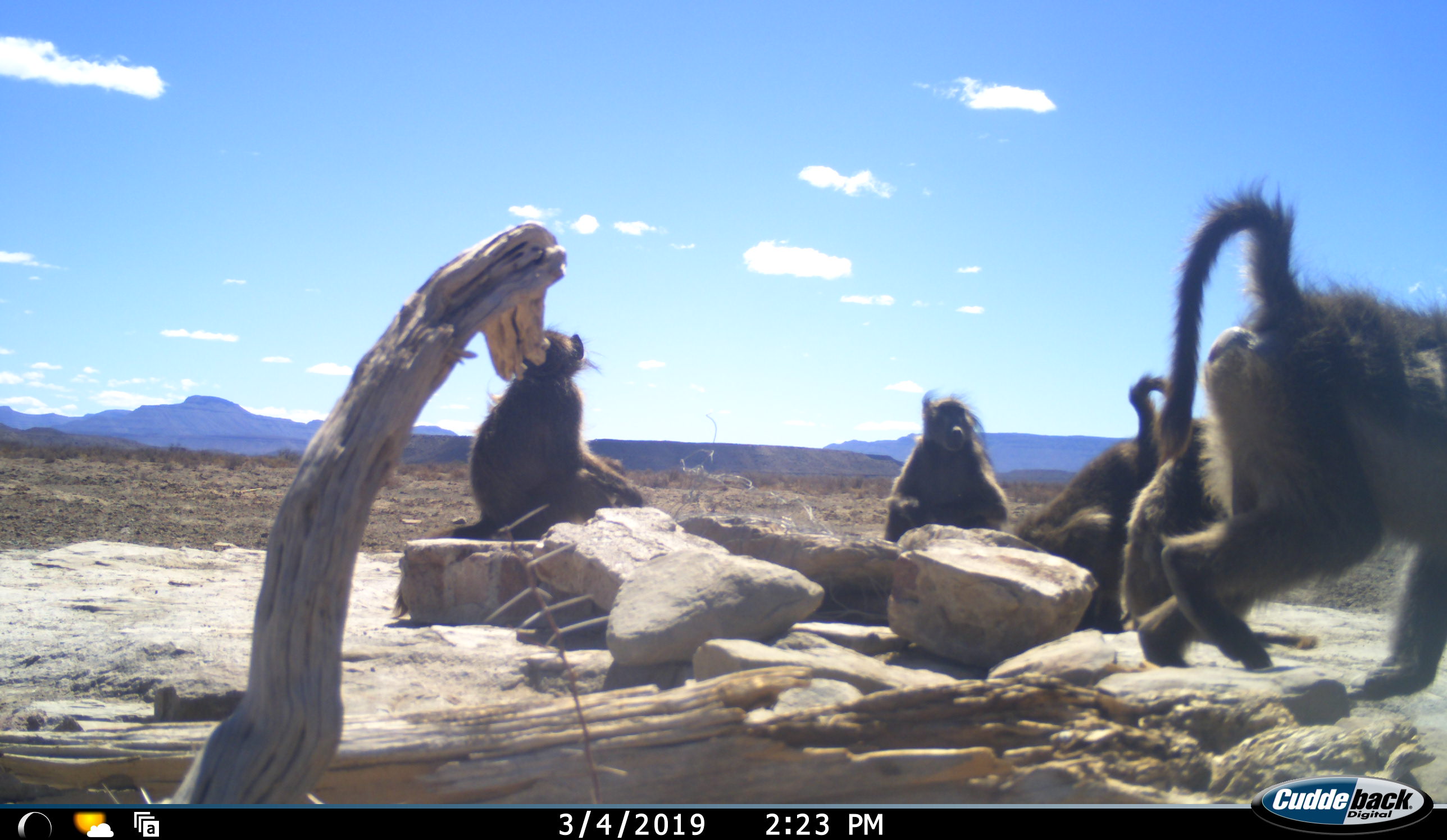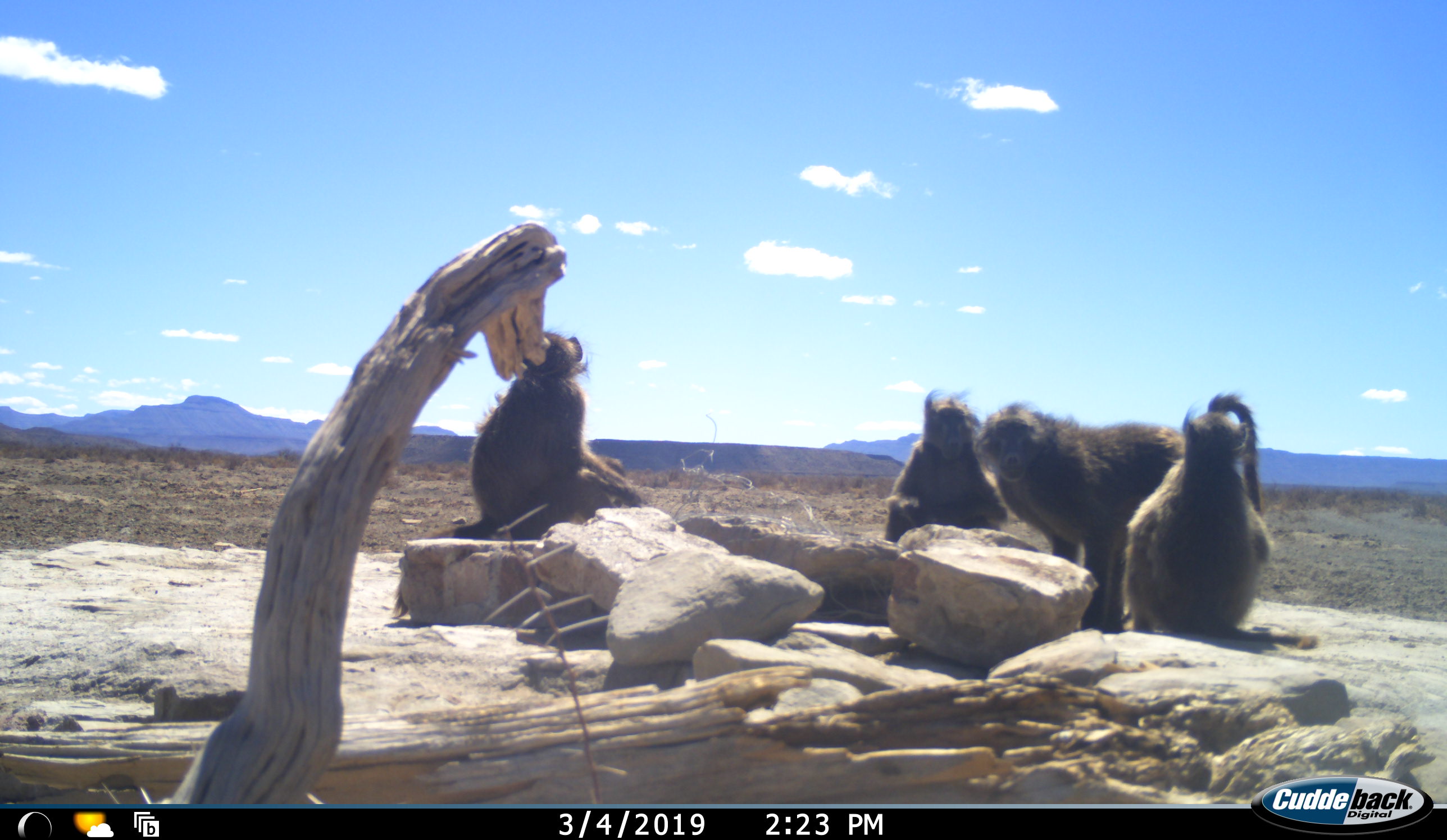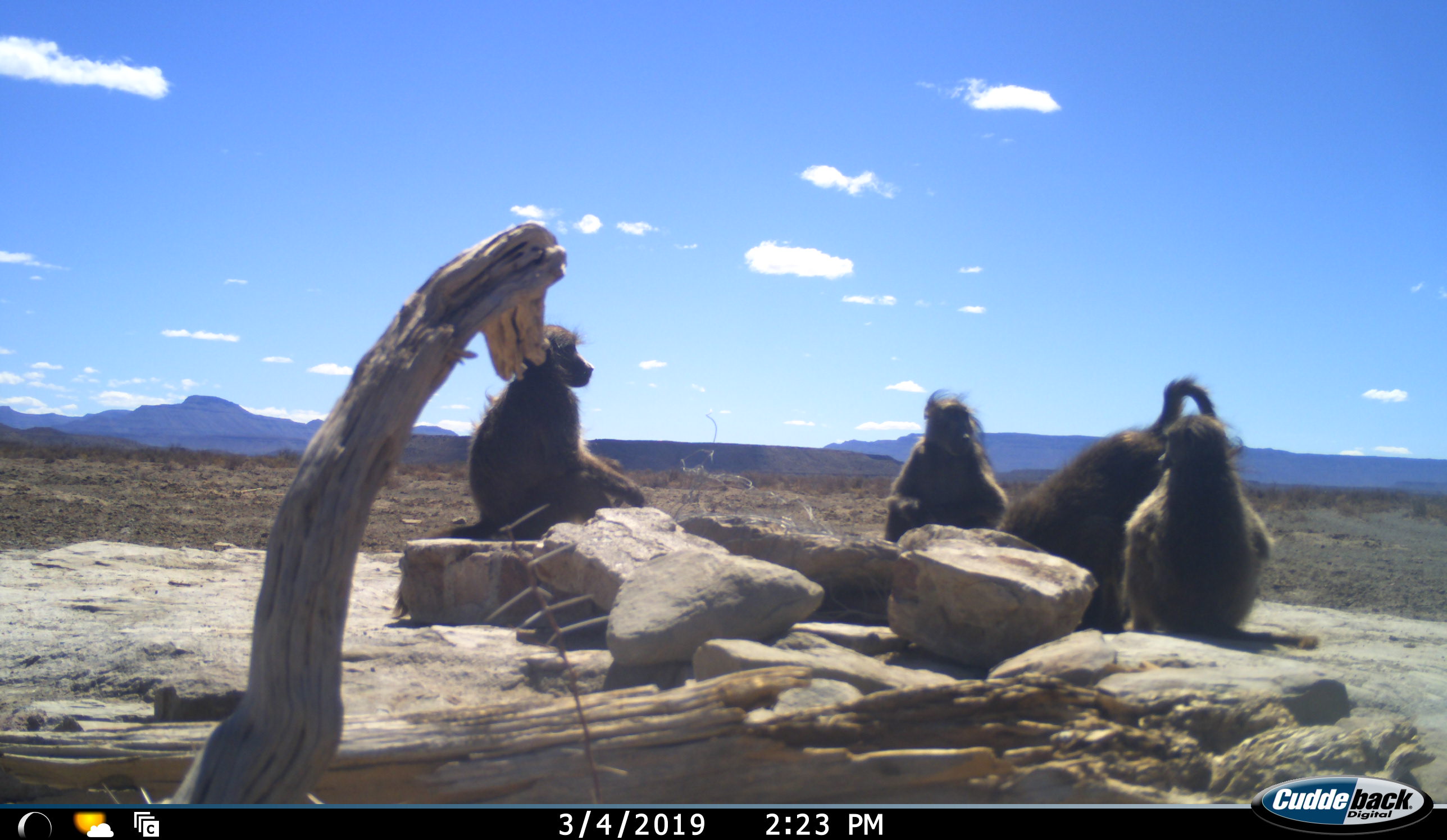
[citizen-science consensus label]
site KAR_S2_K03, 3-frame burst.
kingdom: Animalia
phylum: Chordata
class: Mammalia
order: Primates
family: Cercopithecidae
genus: Papio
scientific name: Papio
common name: baboon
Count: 5.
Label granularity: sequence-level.